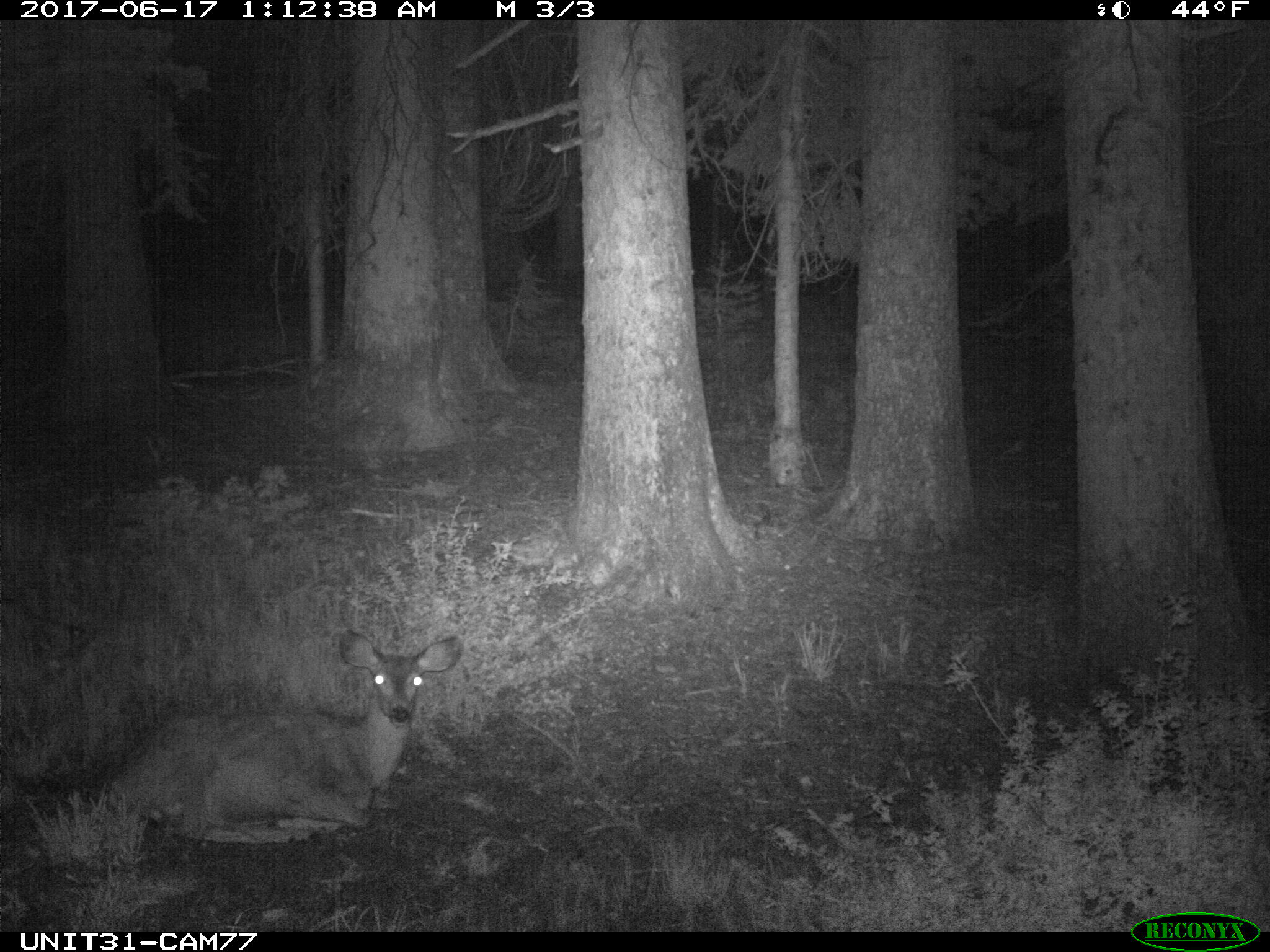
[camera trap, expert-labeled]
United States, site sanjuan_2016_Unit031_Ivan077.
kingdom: Animalia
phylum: Chordata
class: Mammalia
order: Artiodactyla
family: Cervidae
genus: Odocoileus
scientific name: Odocoileus hemionus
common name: mule deer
Odocoileus hemionus (mule deer).